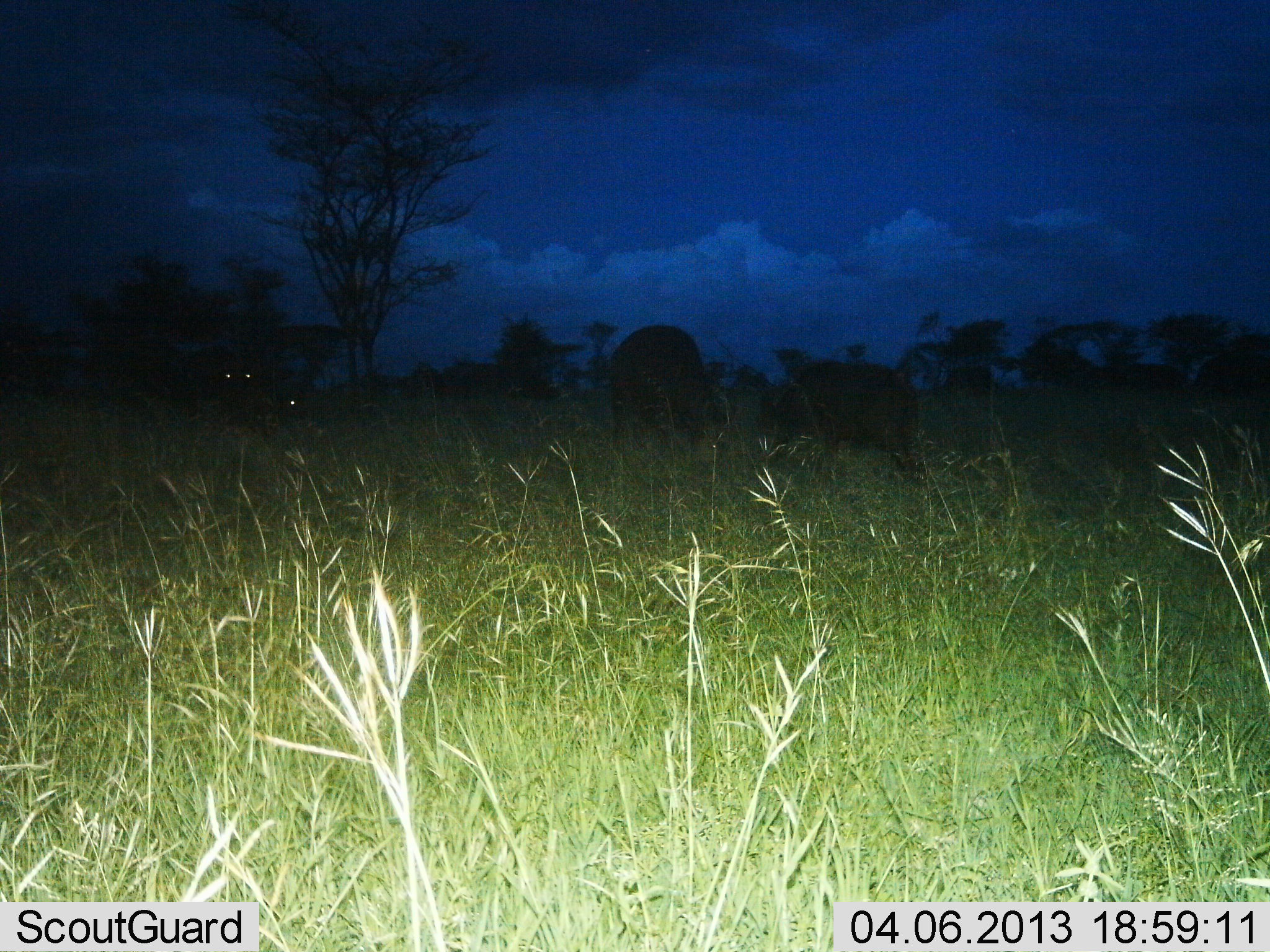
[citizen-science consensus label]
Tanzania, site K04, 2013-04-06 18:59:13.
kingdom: Animalia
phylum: Chordata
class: Mammalia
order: Artiodactyla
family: Bovidae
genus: Syncerus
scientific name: Syncerus caffer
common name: cape buffalo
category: buffalo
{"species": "buffalo (cape buffalo) (Syncerus caffer)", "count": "4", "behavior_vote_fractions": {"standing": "50%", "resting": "0%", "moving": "14%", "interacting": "0%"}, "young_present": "7%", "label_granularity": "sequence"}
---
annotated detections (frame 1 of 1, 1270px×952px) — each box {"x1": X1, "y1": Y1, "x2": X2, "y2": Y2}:
animal: {"x1": 767, "y1": 345, "x2": 922, "y2": 476}; {"x1": 604, "y1": 322, "x2": 729, "y2": 456}; {"x1": 149, "y1": 343, "x2": 260, "y2": 413}; {"x1": 263, "y1": 369, "x2": 310, "y2": 421}